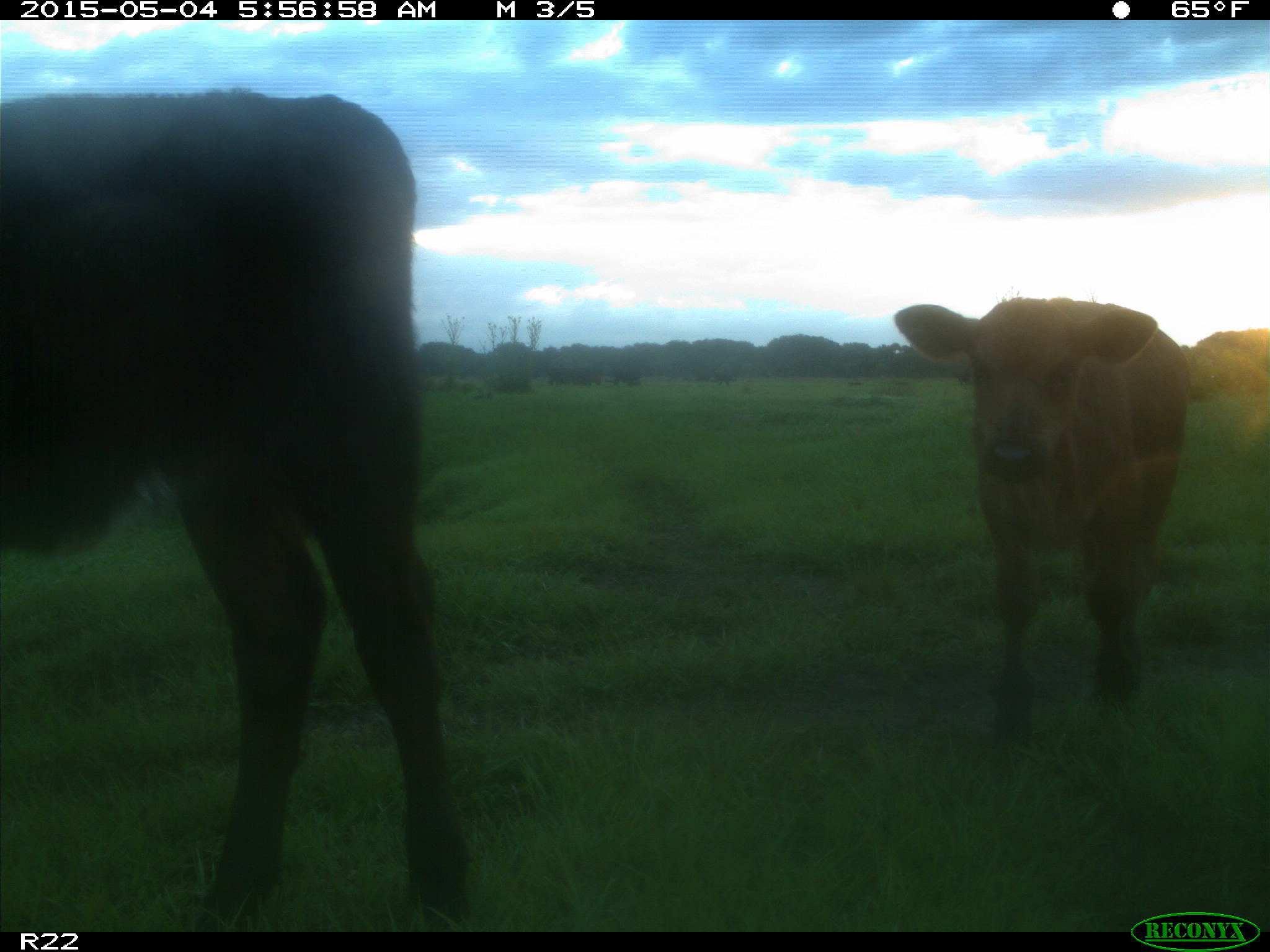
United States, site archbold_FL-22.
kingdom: Animalia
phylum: Chordata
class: Mammalia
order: Artiodactyla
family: Bovidae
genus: Bos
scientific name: Bos taurus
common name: domestic cow